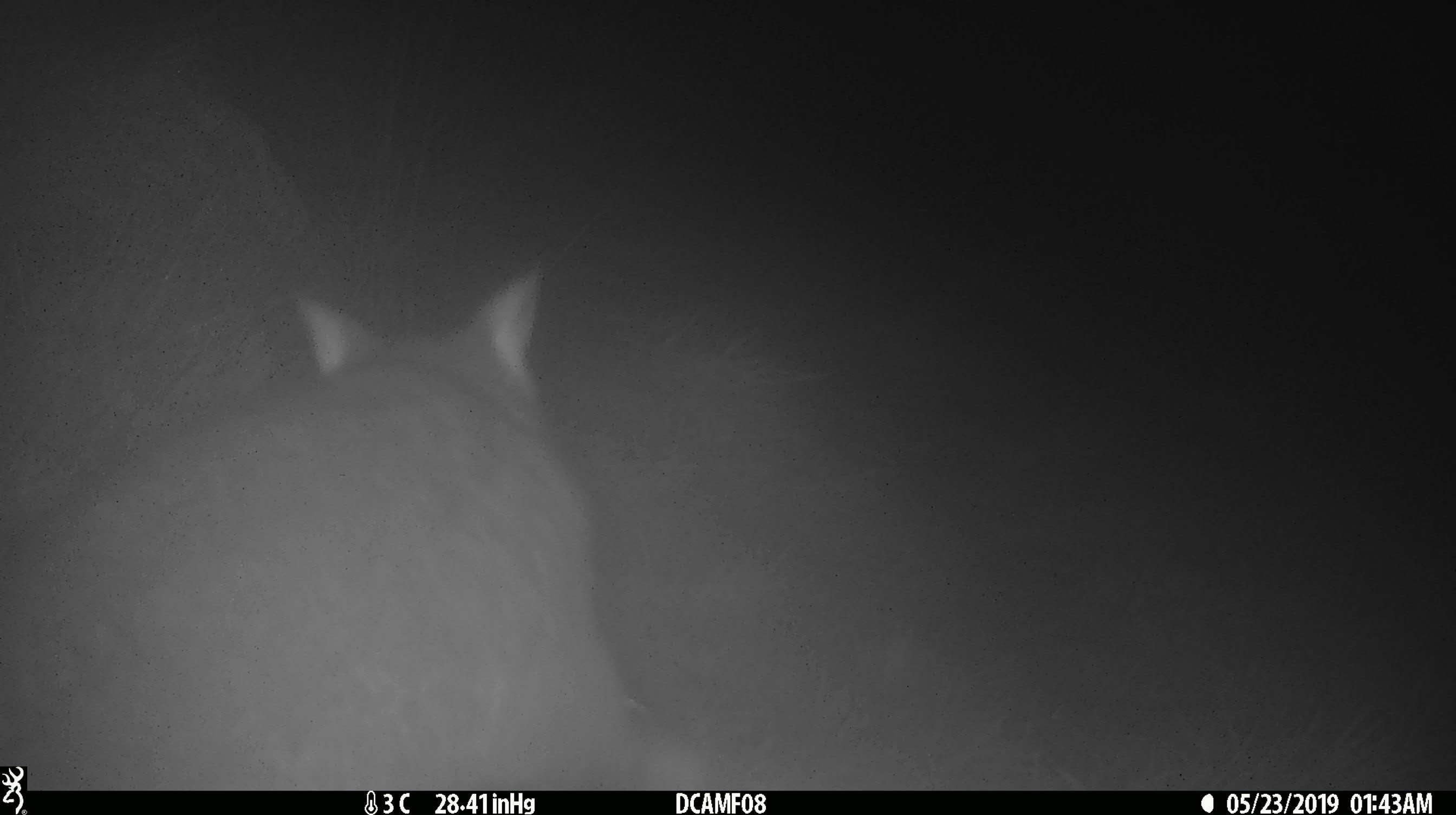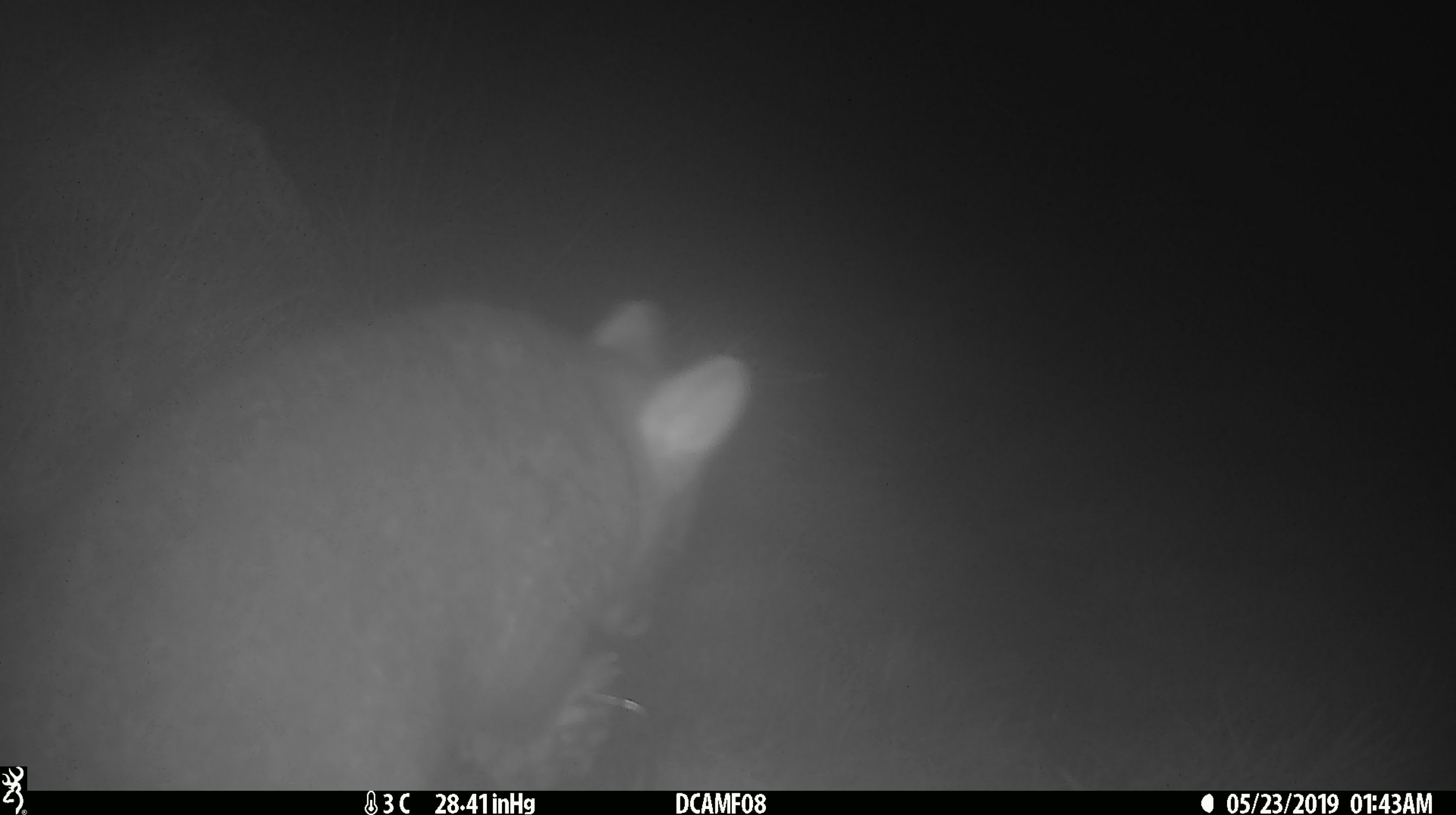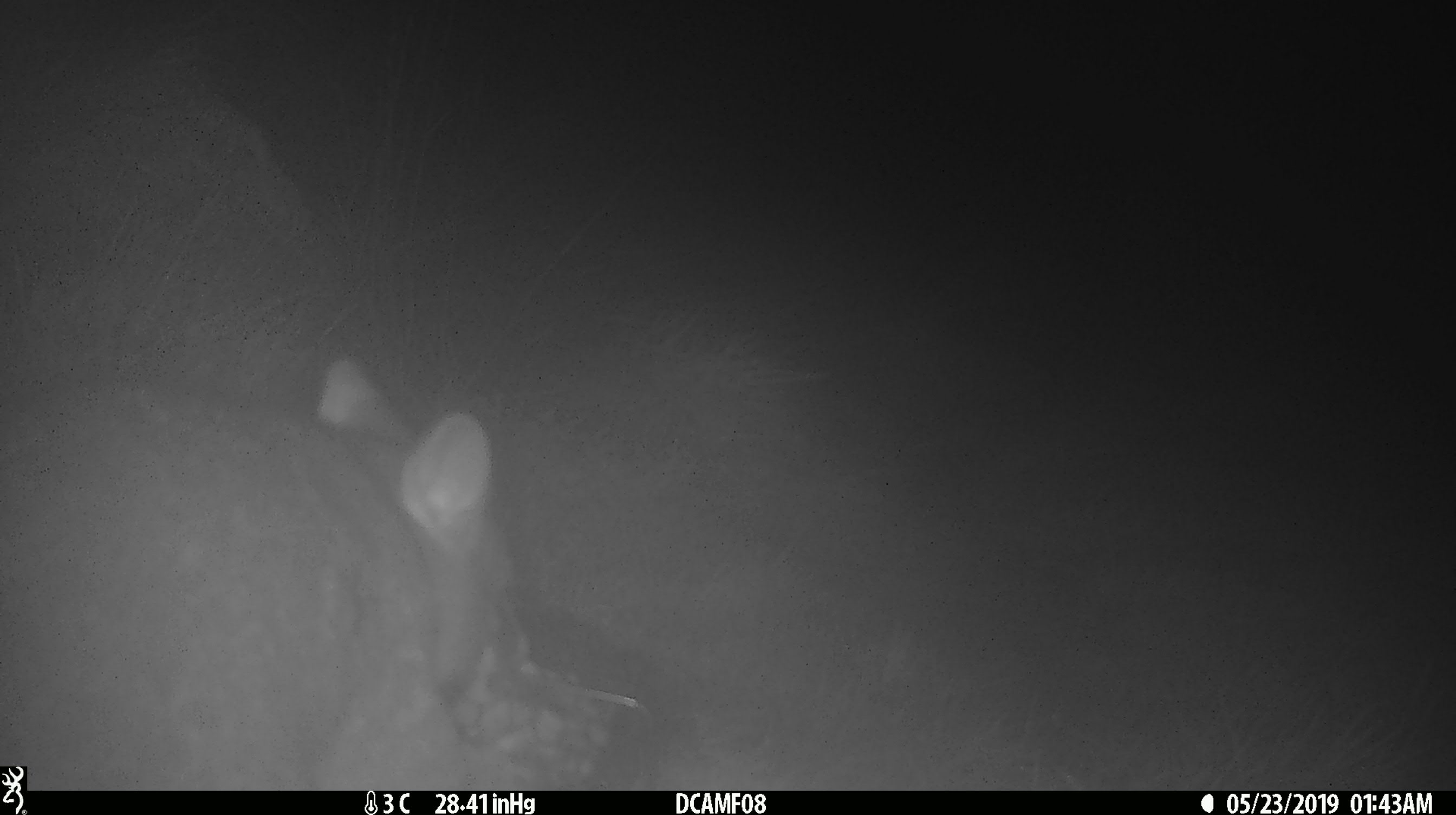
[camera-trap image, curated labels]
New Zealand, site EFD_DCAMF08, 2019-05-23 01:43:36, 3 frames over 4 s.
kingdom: Animalia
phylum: Chordata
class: Mammalia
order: Diprotodontia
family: Phalangeridae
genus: Trichosurus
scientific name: Trichosurus vulpecula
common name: common brushtail possum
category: possum